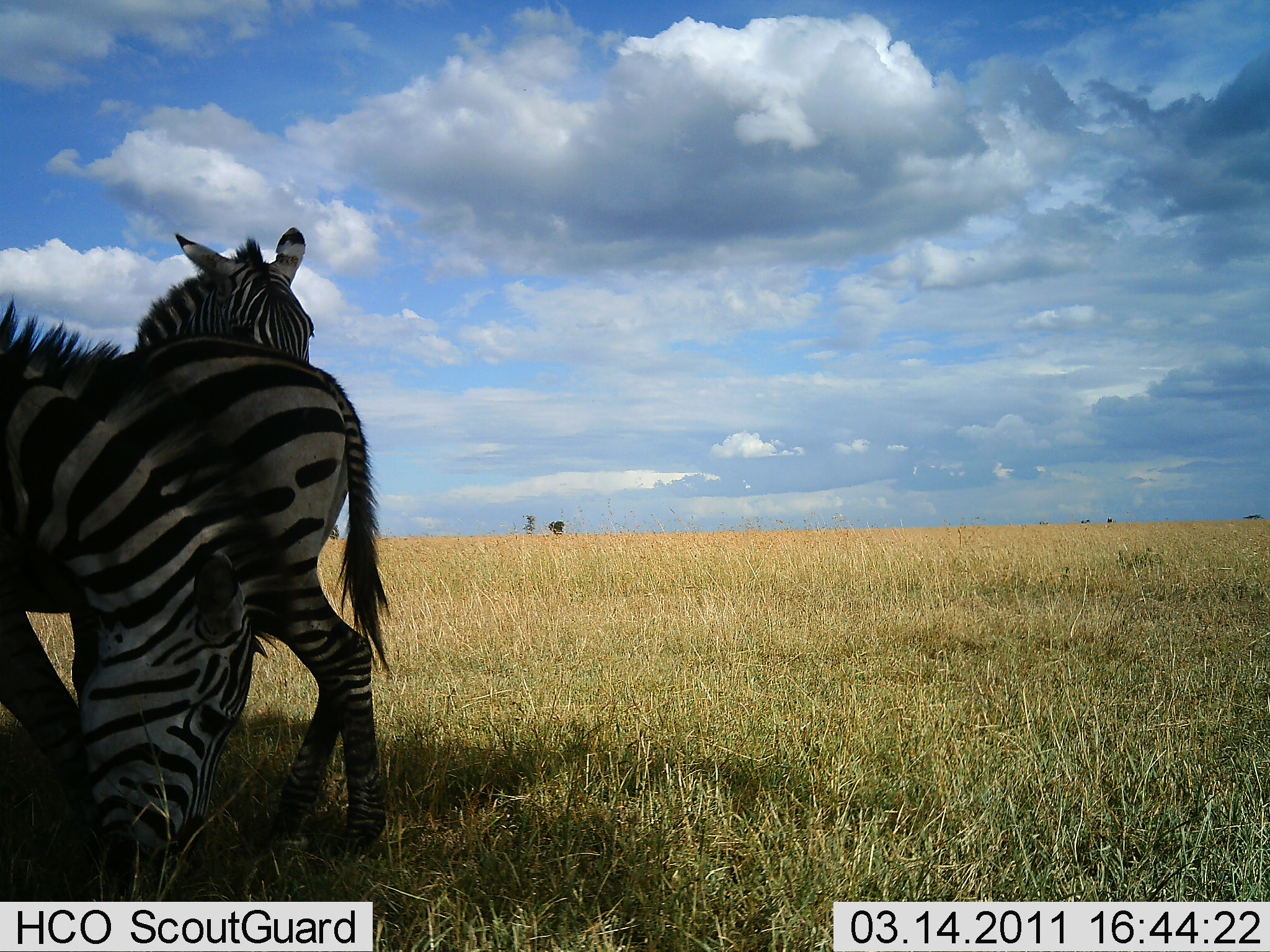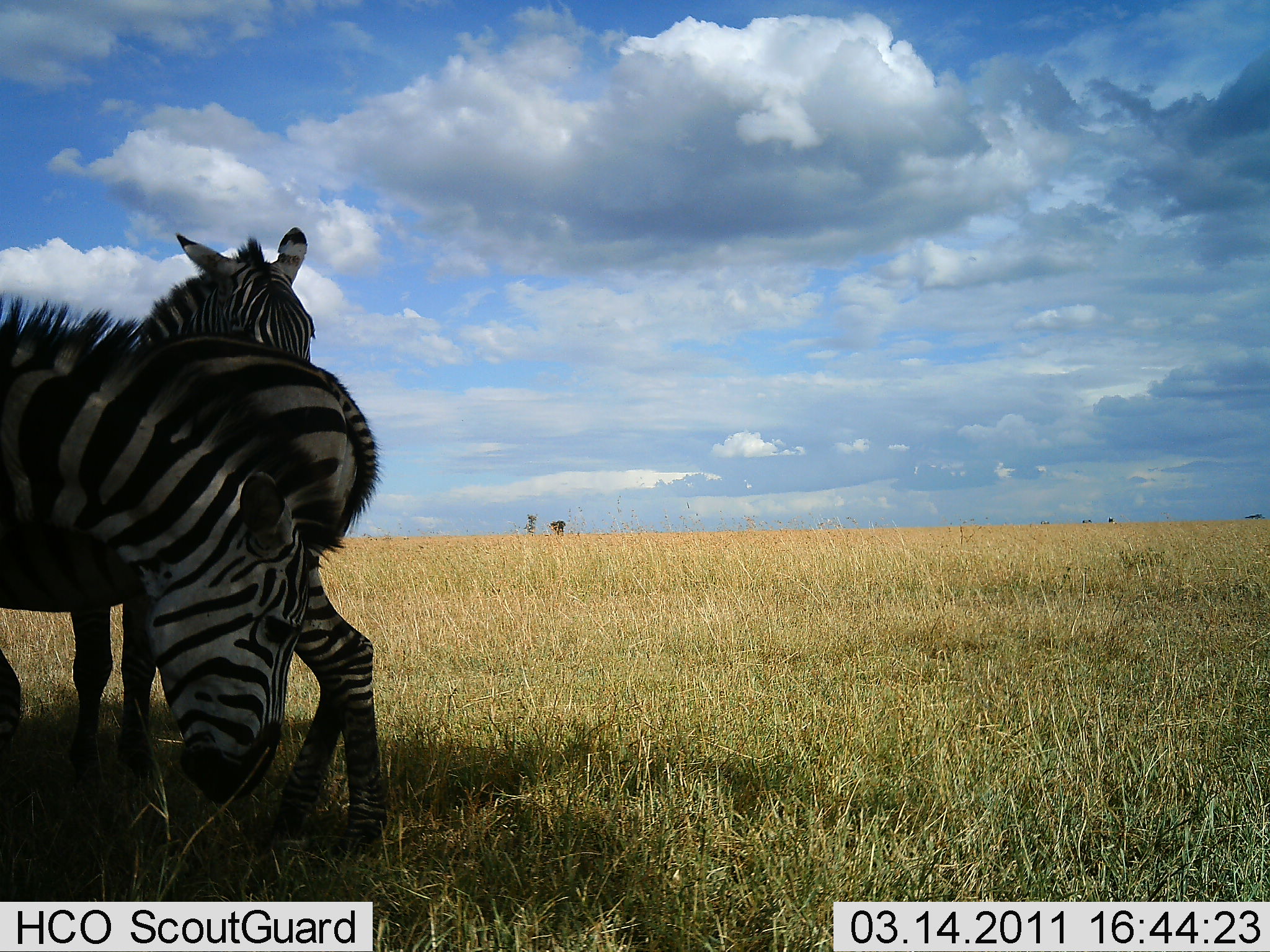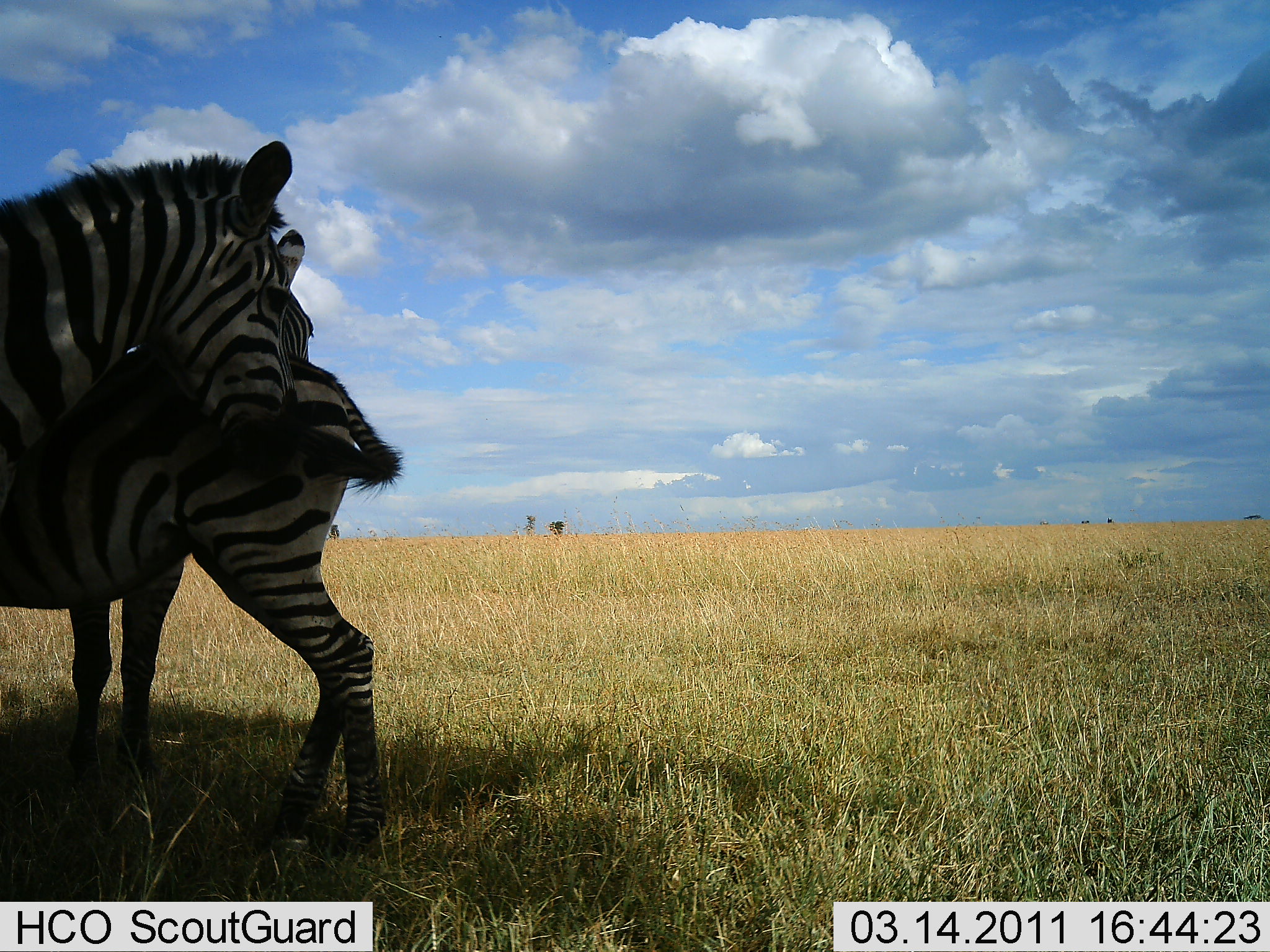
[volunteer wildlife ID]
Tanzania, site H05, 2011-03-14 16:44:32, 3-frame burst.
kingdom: Animalia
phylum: Chordata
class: Mammalia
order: Perissodactyla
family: Equidae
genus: Equus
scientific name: Equus quagga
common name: plains zebra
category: zebra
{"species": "zebra (plains zebra) (Equus quagga)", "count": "3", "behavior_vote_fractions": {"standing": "91%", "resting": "18%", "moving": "0%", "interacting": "36%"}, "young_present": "0%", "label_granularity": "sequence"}